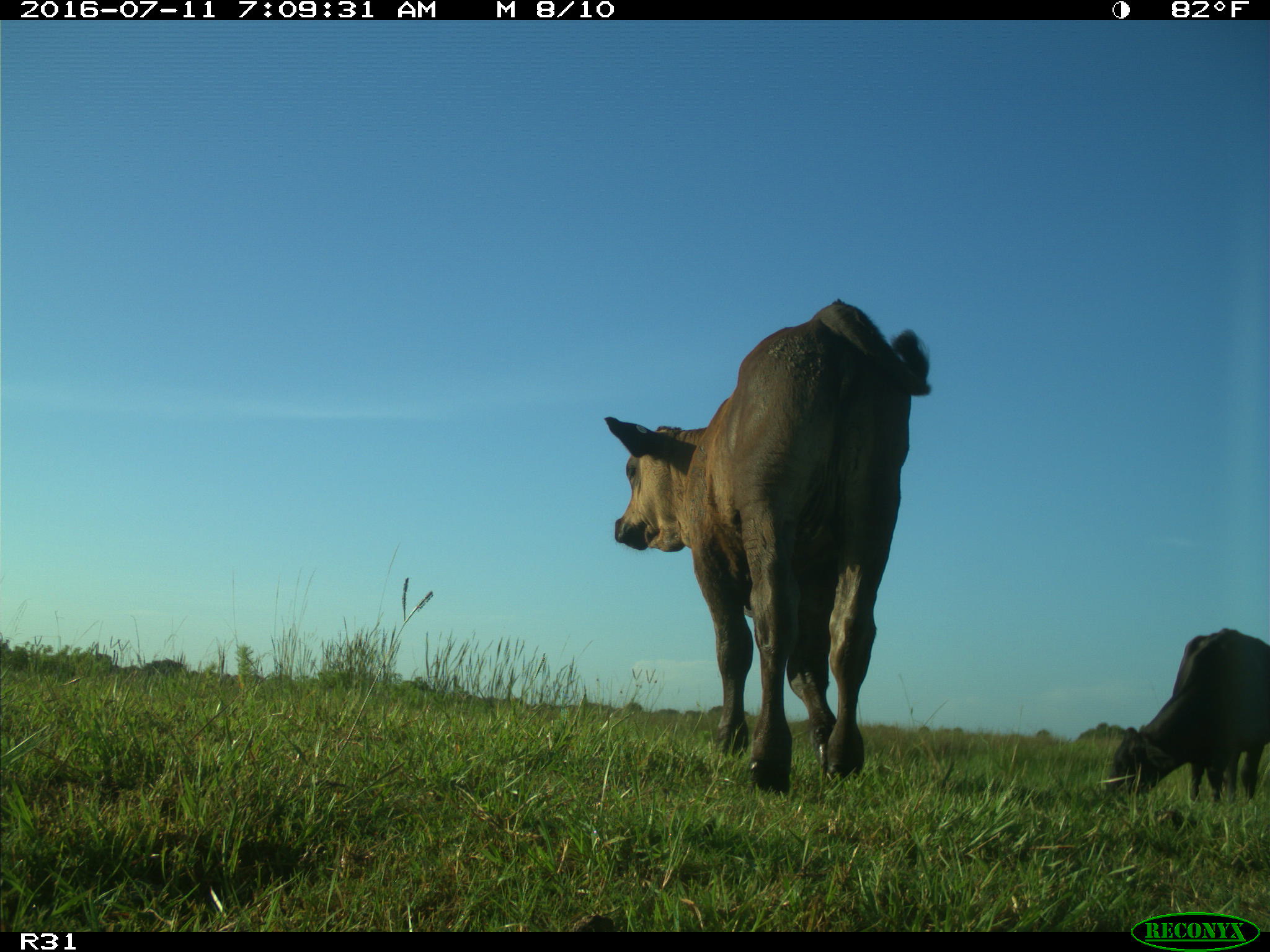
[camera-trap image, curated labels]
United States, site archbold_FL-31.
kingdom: Animalia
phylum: Chordata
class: Mammalia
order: Artiodactyla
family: Bovidae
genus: Bos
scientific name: Bos taurus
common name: domestic cow